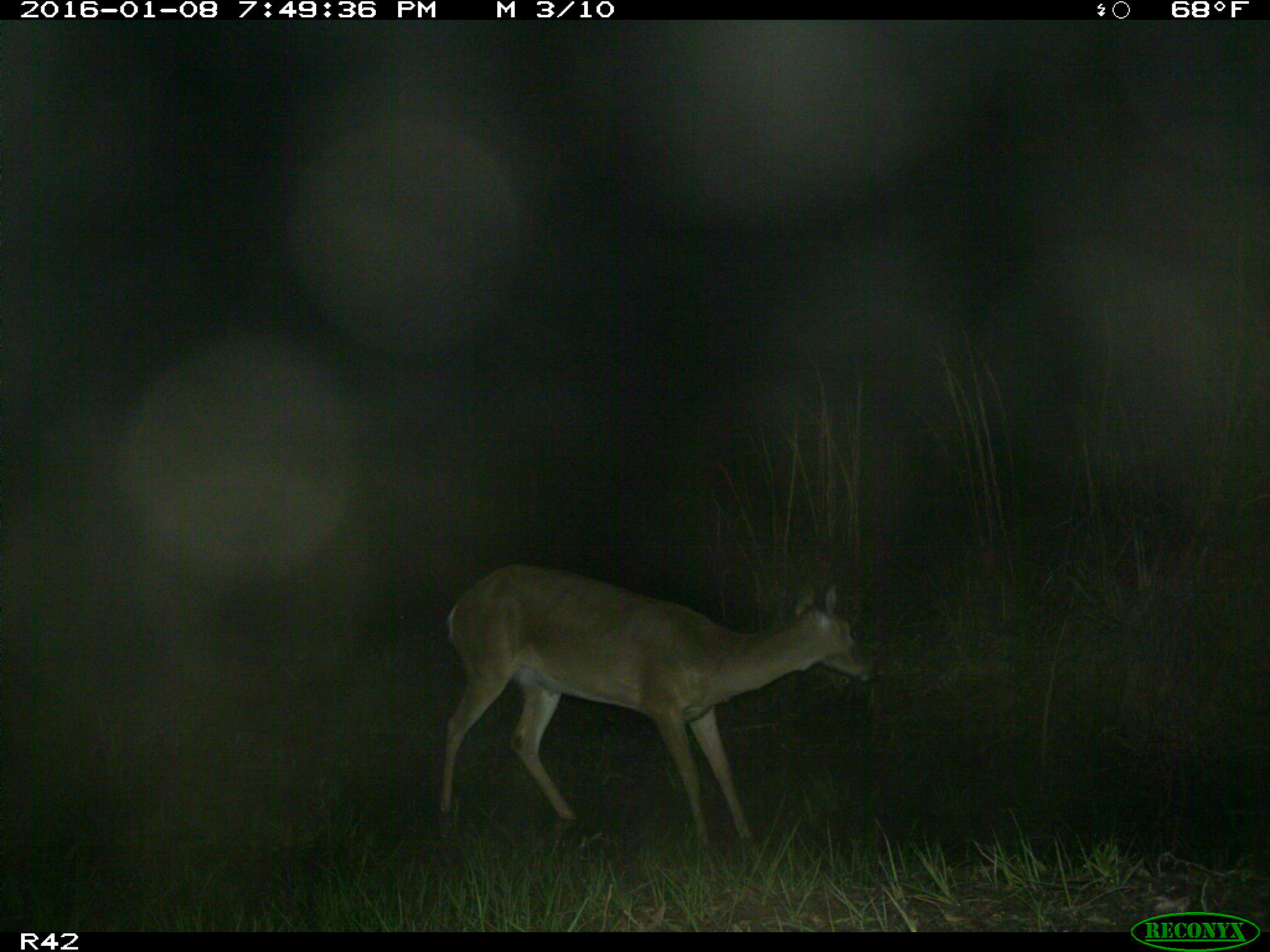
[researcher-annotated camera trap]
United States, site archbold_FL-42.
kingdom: Animalia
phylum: Chordata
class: Mammalia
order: Artiodactyla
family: Cervidae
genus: Odocoileus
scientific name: Odocoileus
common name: deer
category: unidentified deer